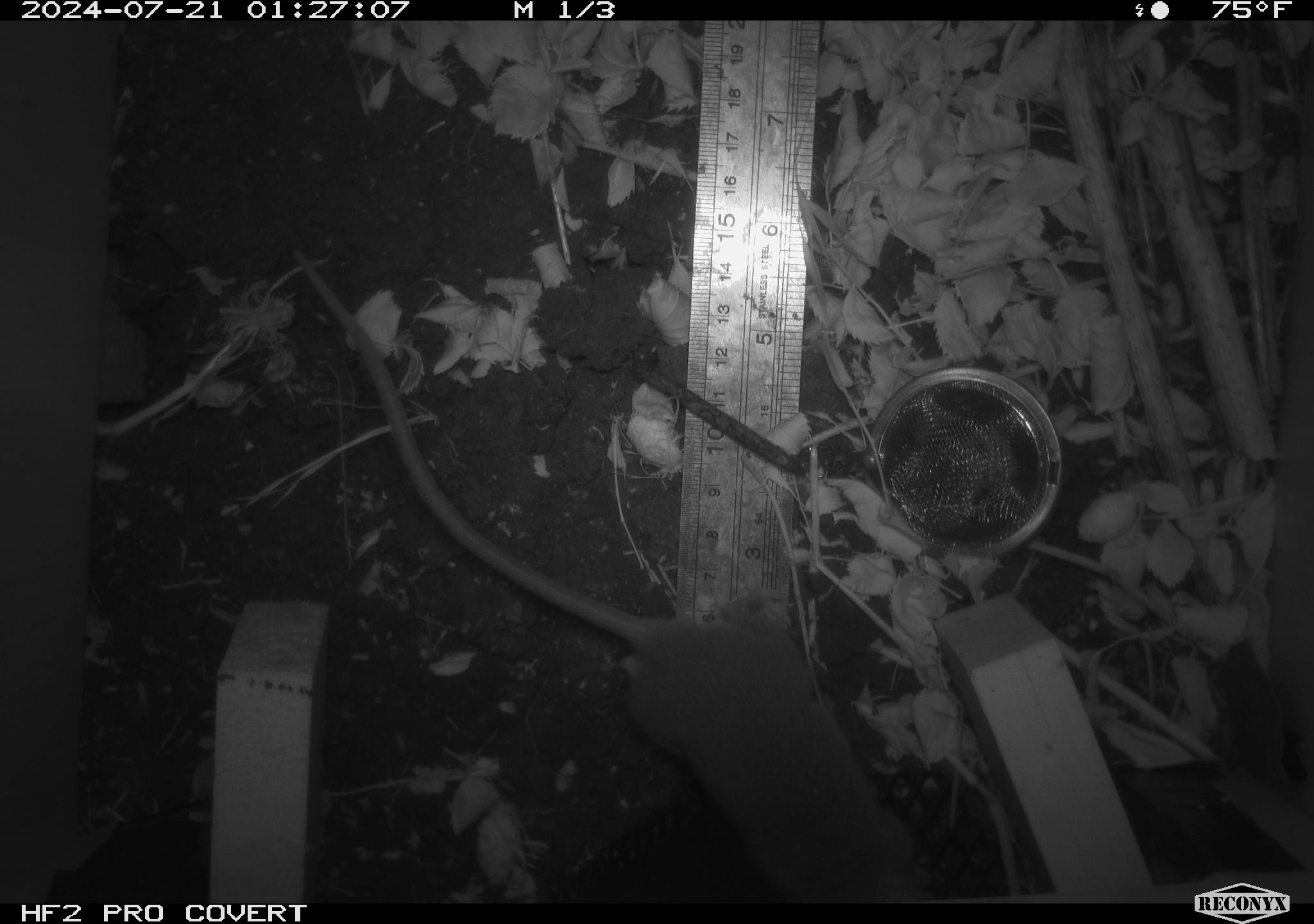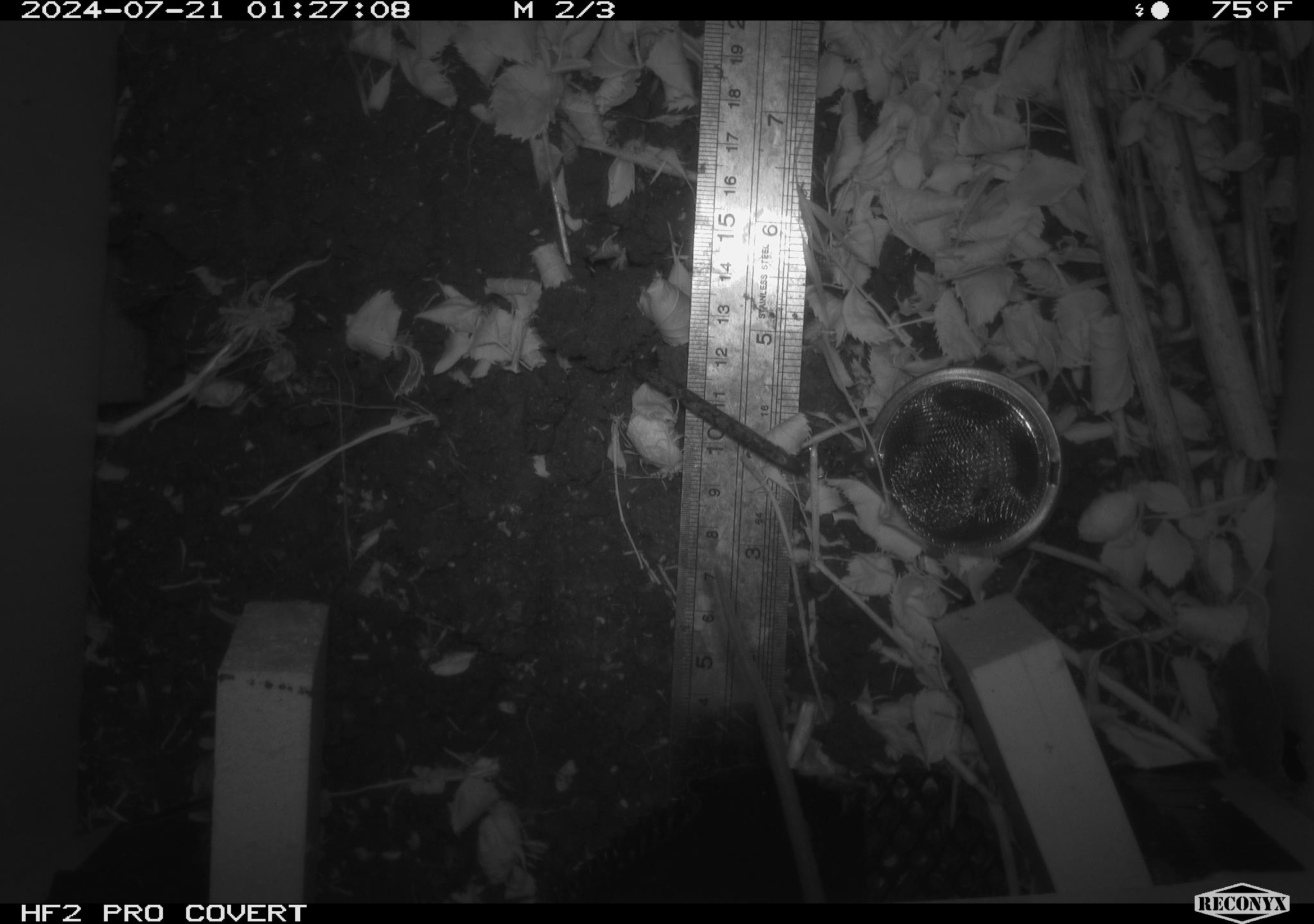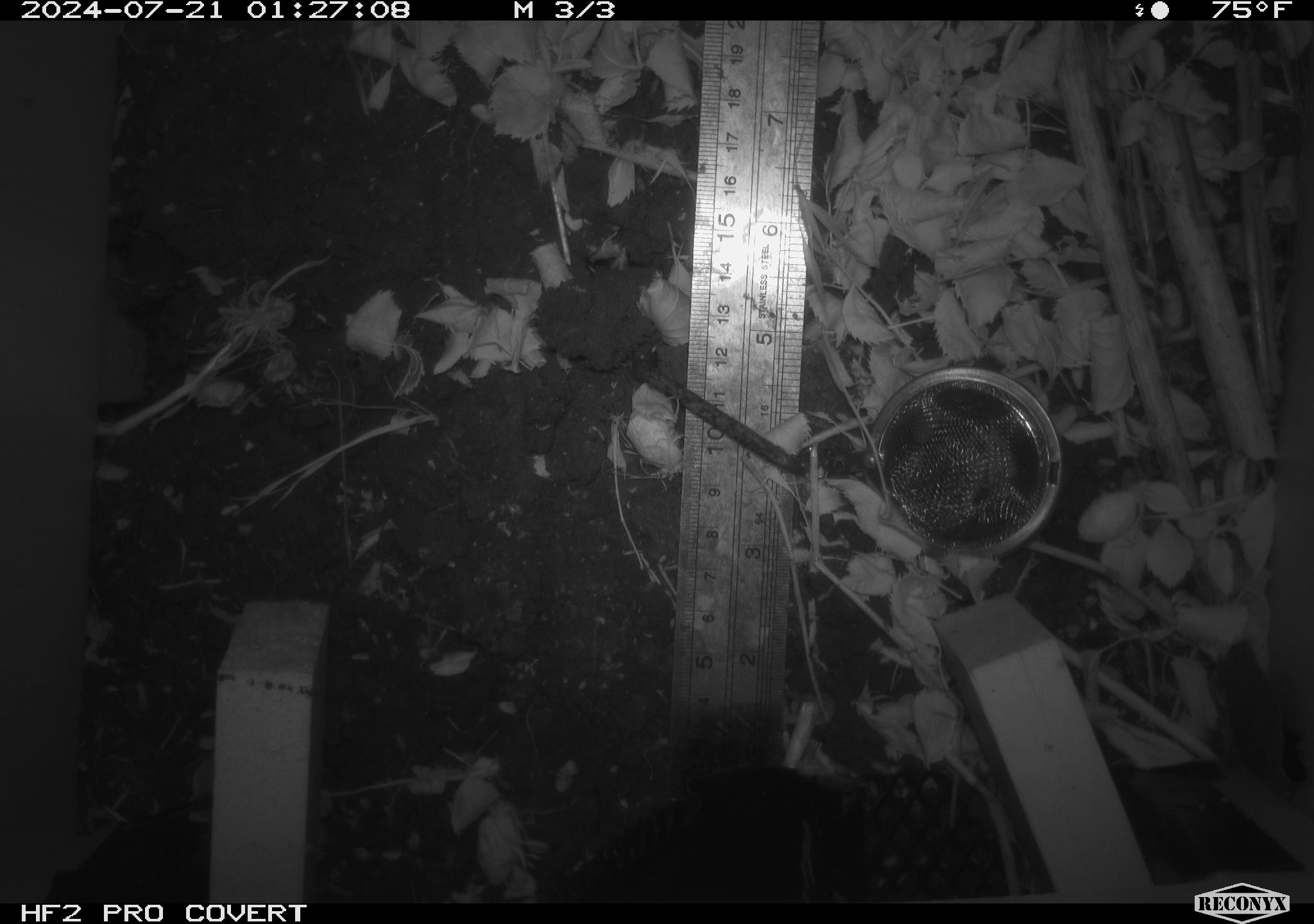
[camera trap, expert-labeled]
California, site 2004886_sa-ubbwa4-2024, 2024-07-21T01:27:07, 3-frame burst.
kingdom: Animalia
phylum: Chordata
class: Mammalia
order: Rodentia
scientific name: Rodentia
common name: woodrat or rat or mouse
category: woodrat or rat or mouse species